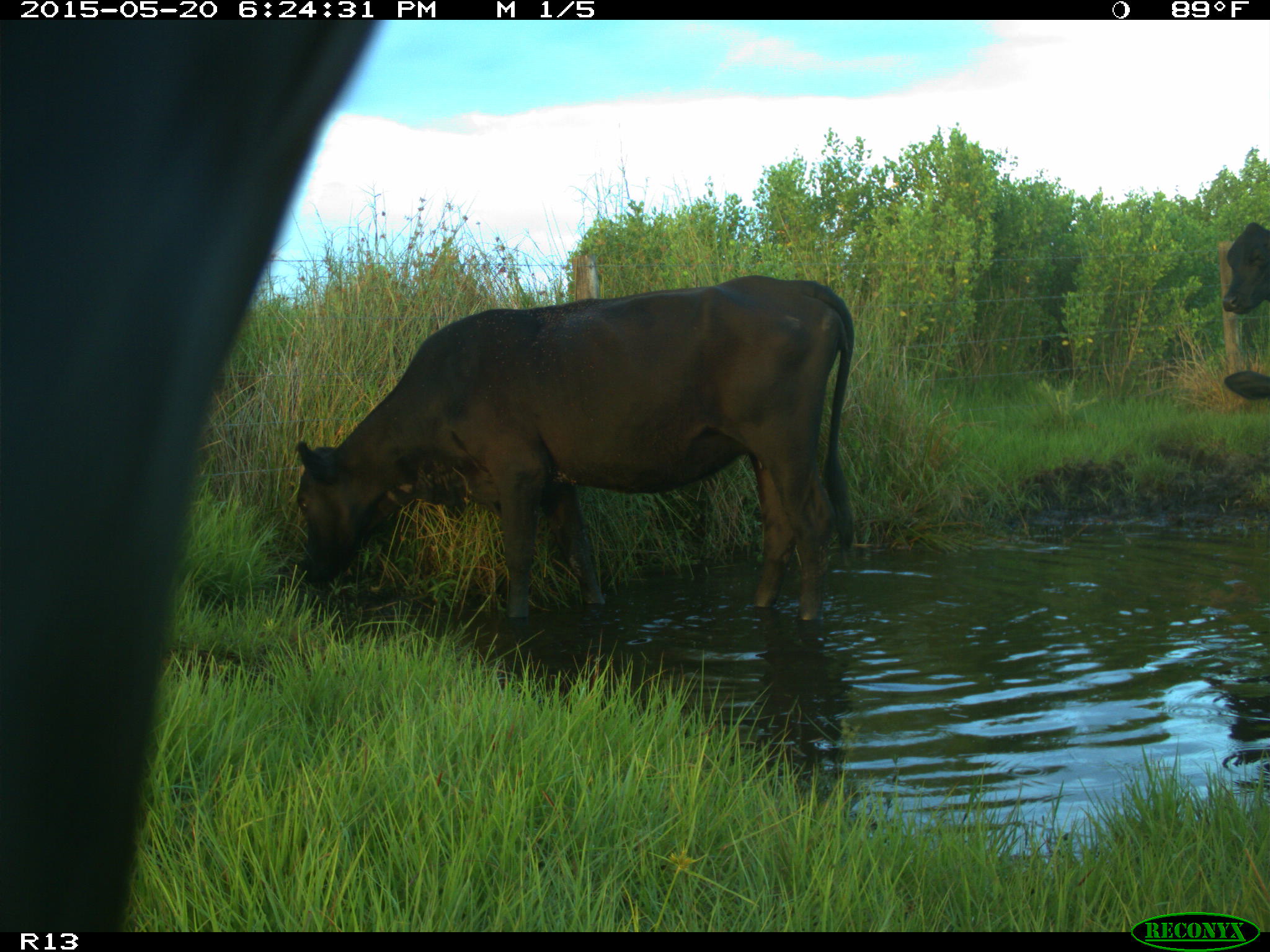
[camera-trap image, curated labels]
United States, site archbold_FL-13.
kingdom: Animalia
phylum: Chordata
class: Mammalia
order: Artiodactyla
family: Bovidae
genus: Bos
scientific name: Bos taurus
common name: domestic cow